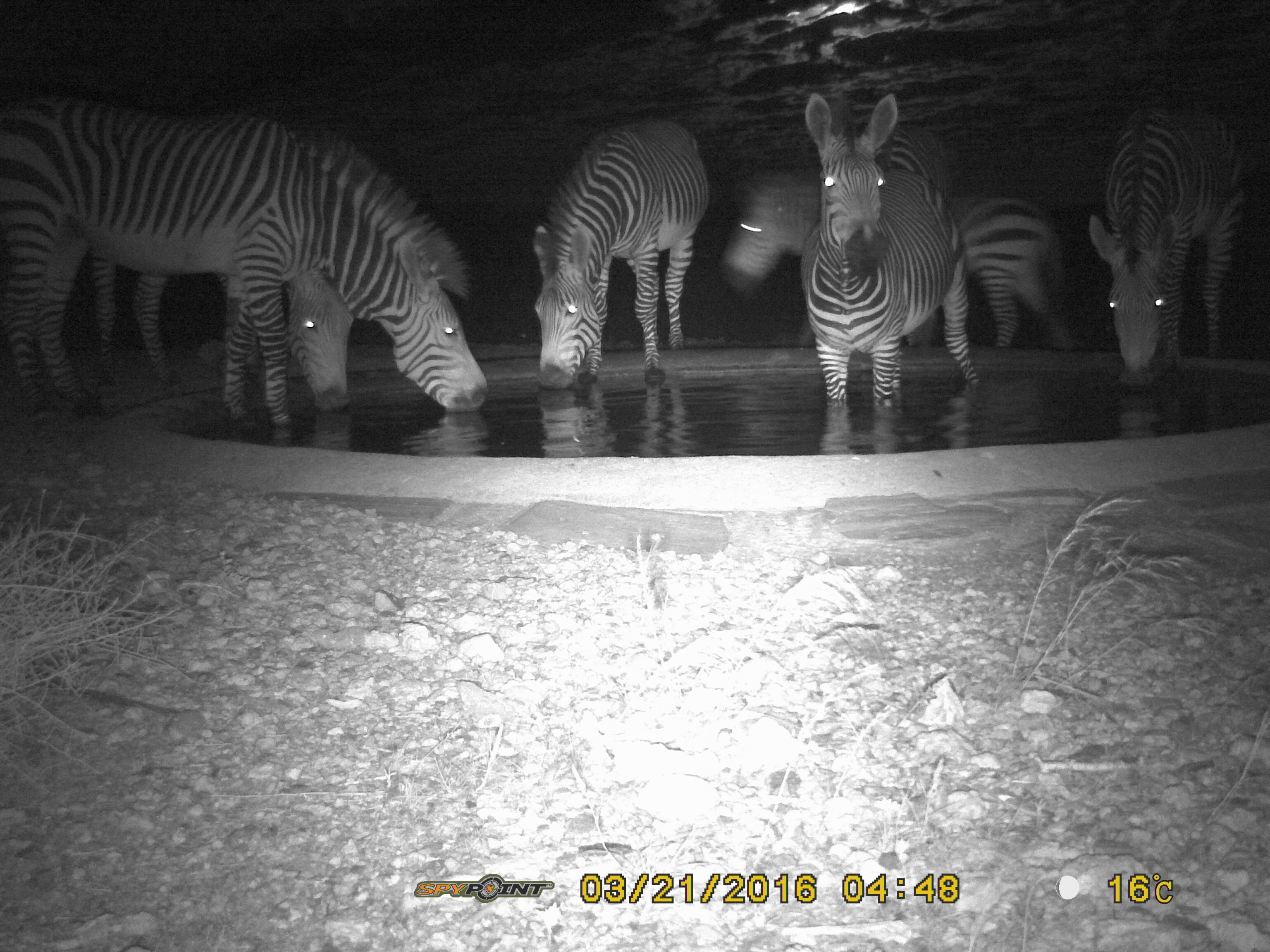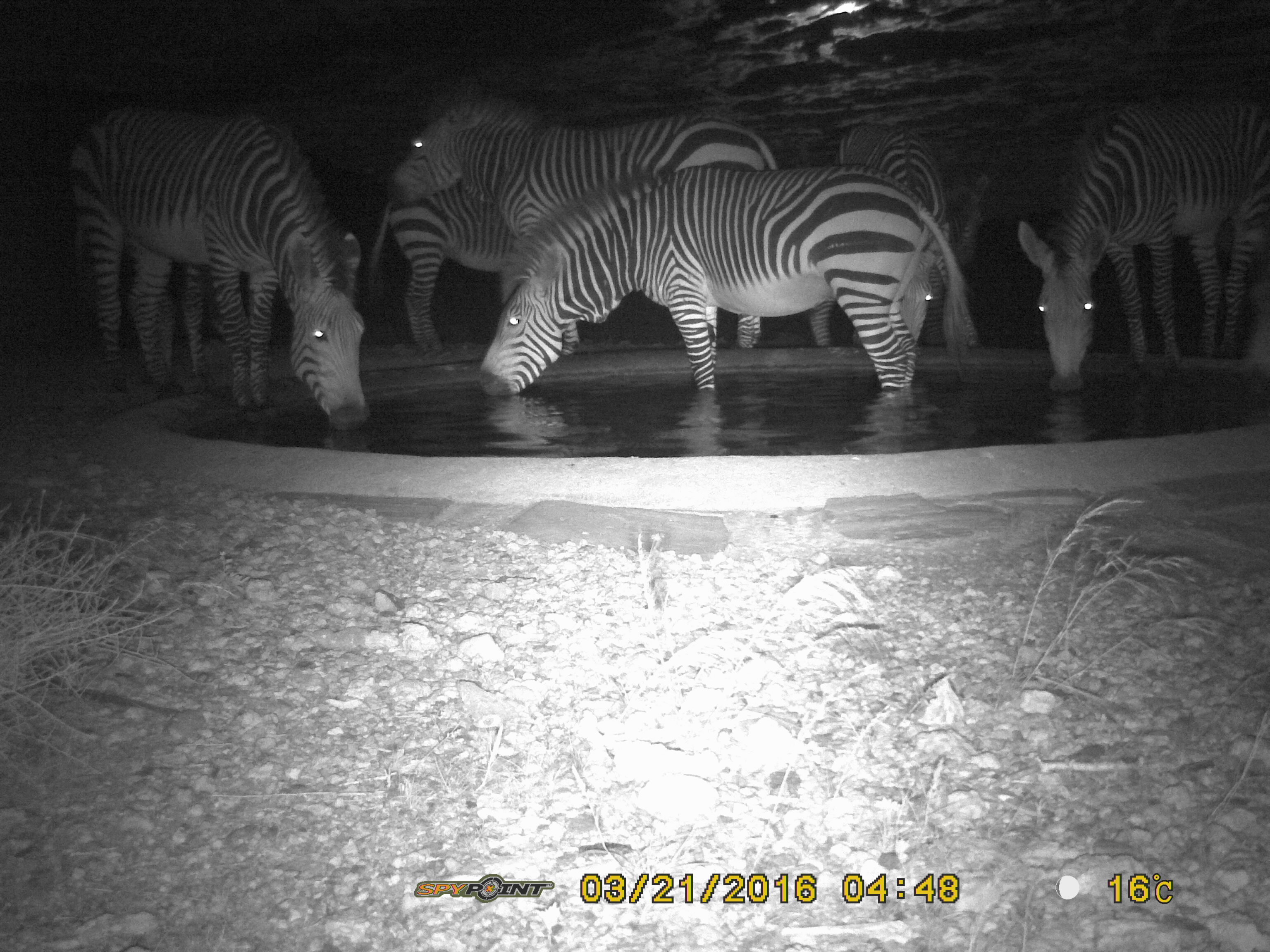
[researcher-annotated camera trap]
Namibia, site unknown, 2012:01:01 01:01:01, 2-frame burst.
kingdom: Animalia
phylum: Chordata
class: Mammalia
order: Perissodactyla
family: Equidae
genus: Equus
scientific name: Equus zebra hartmannae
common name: hartmann's mountain zebra